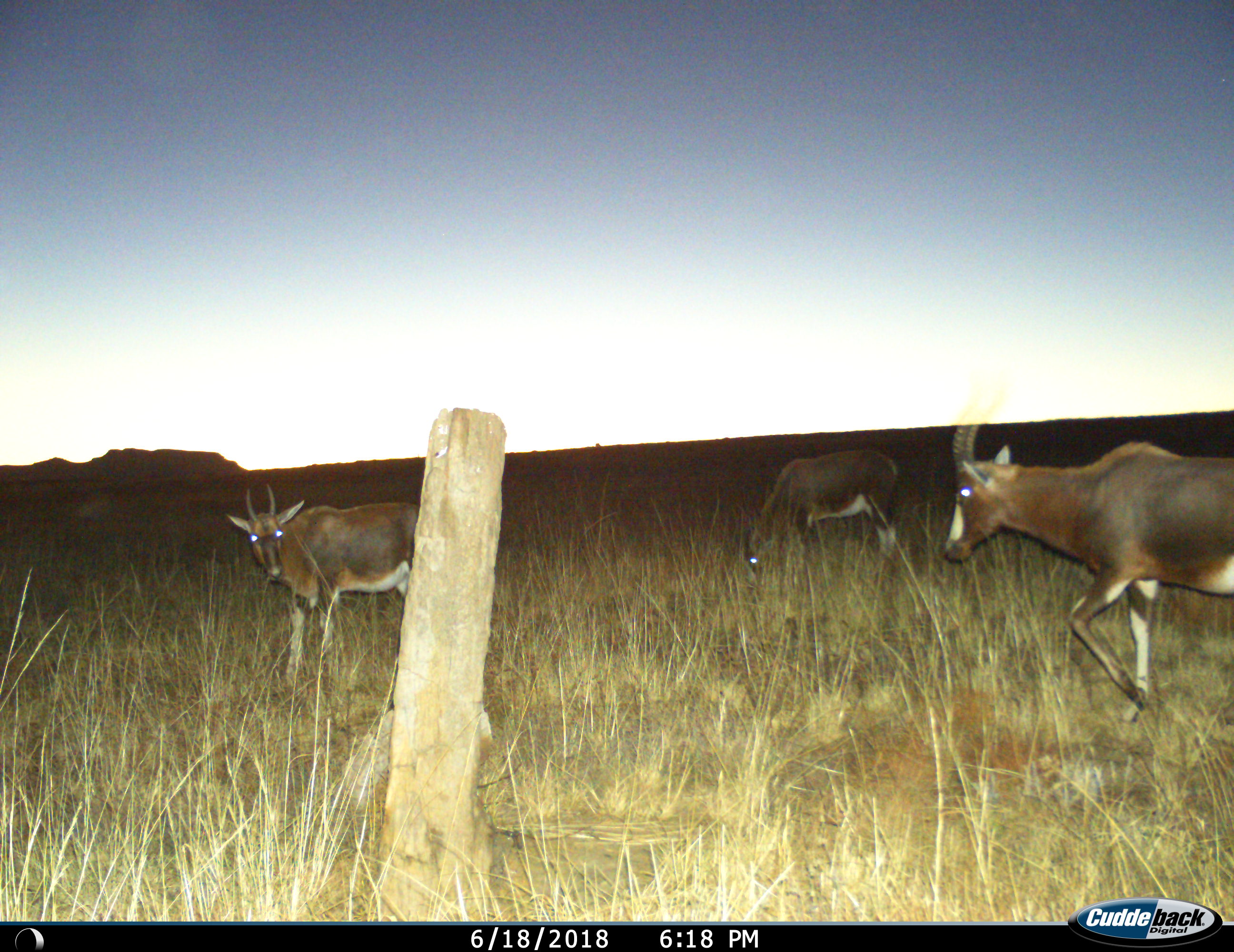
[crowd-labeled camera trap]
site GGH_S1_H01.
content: unidentified animal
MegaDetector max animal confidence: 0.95